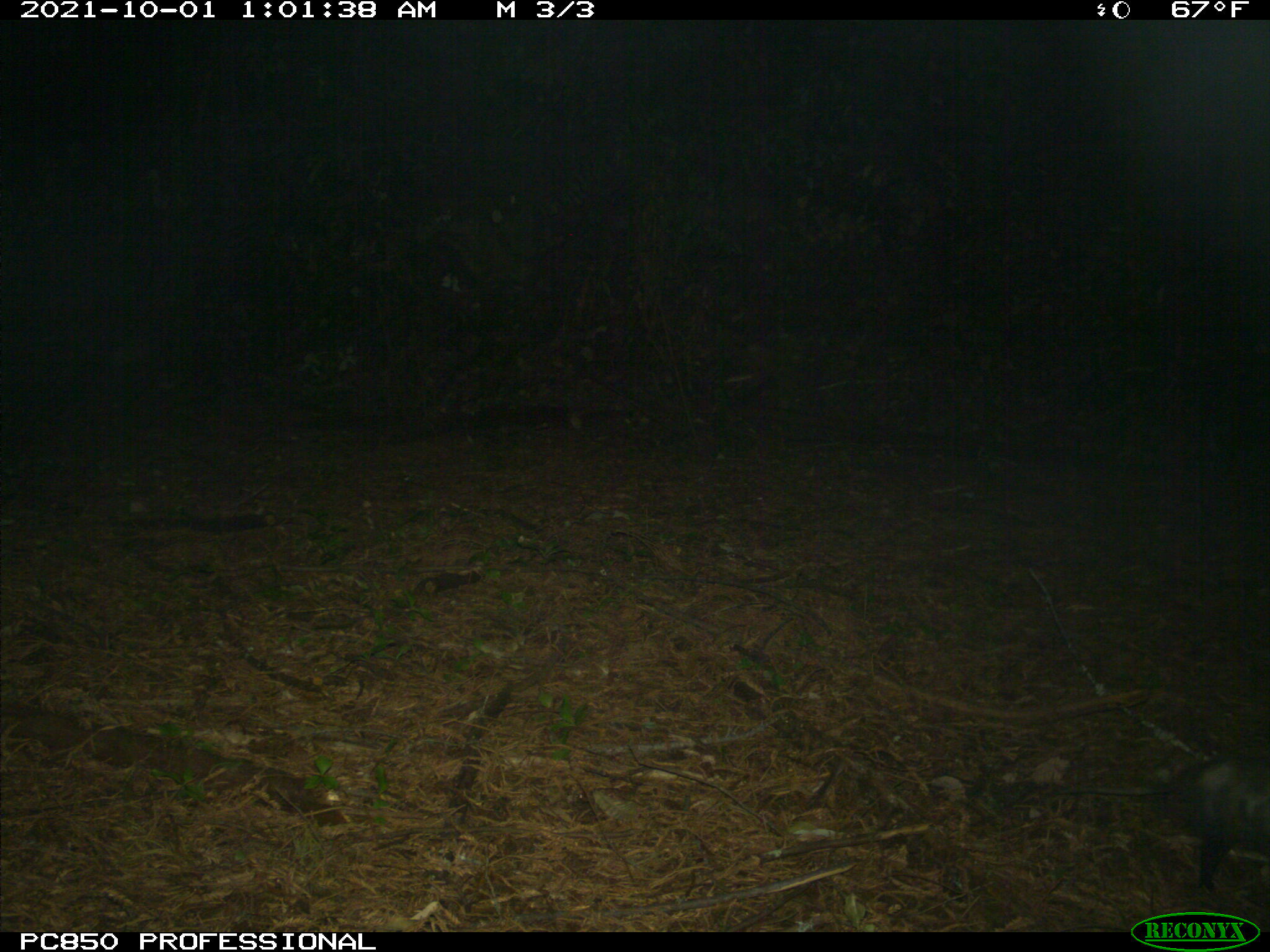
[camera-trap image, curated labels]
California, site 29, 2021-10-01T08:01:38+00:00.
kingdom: Animalia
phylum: Chordata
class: Mammalia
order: Didelphimorphia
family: Didelphidae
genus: Didelphis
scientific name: Didelphis virginiana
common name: virginia opossum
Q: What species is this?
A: Virginia opossum (Didelphis virginiana).